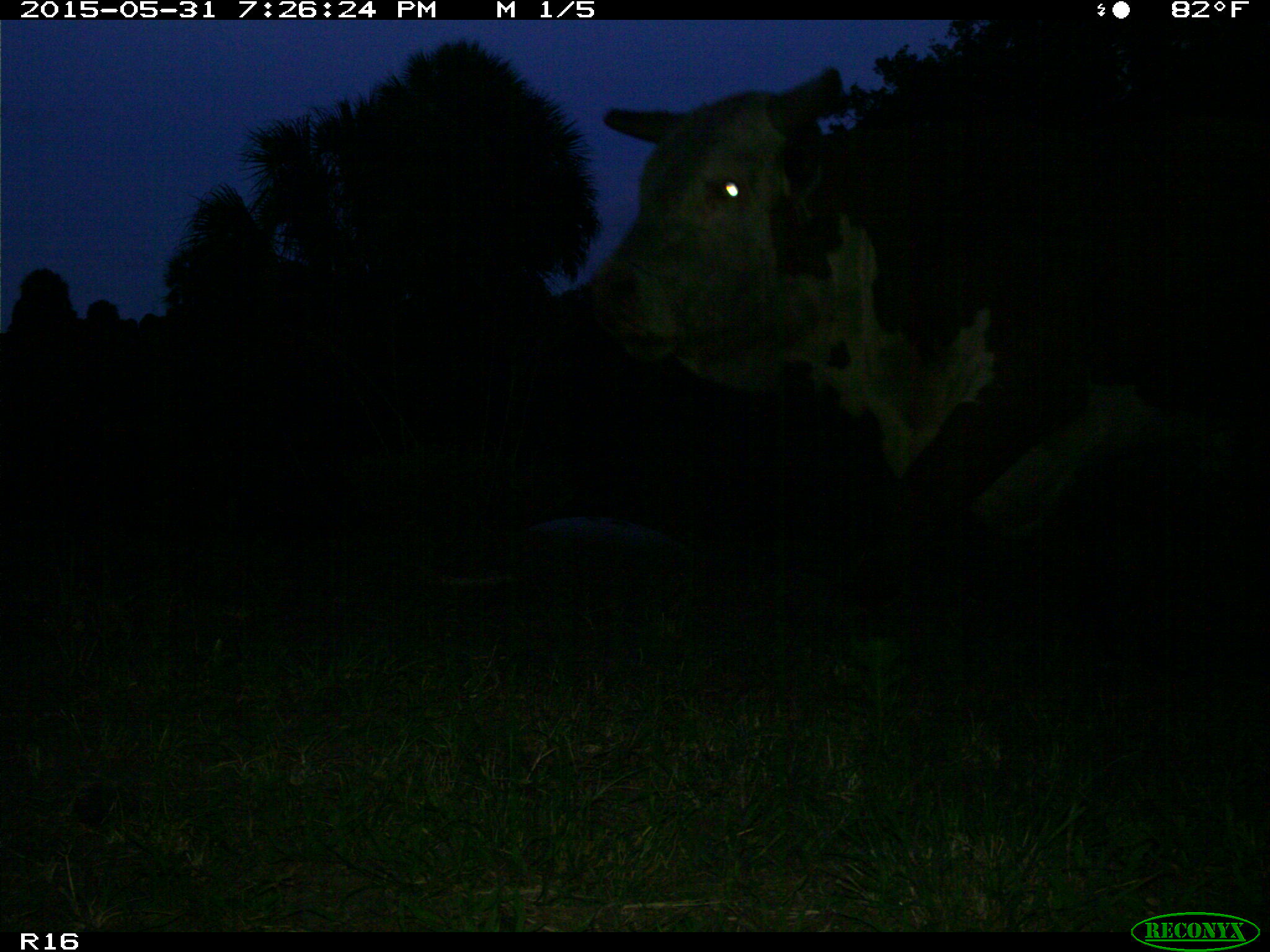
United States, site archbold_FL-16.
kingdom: Animalia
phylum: Chordata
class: Mammalia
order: Artiodactyla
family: Bovidae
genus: Bos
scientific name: Bos taurus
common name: domestic cow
Bos taurus (domestic cow).